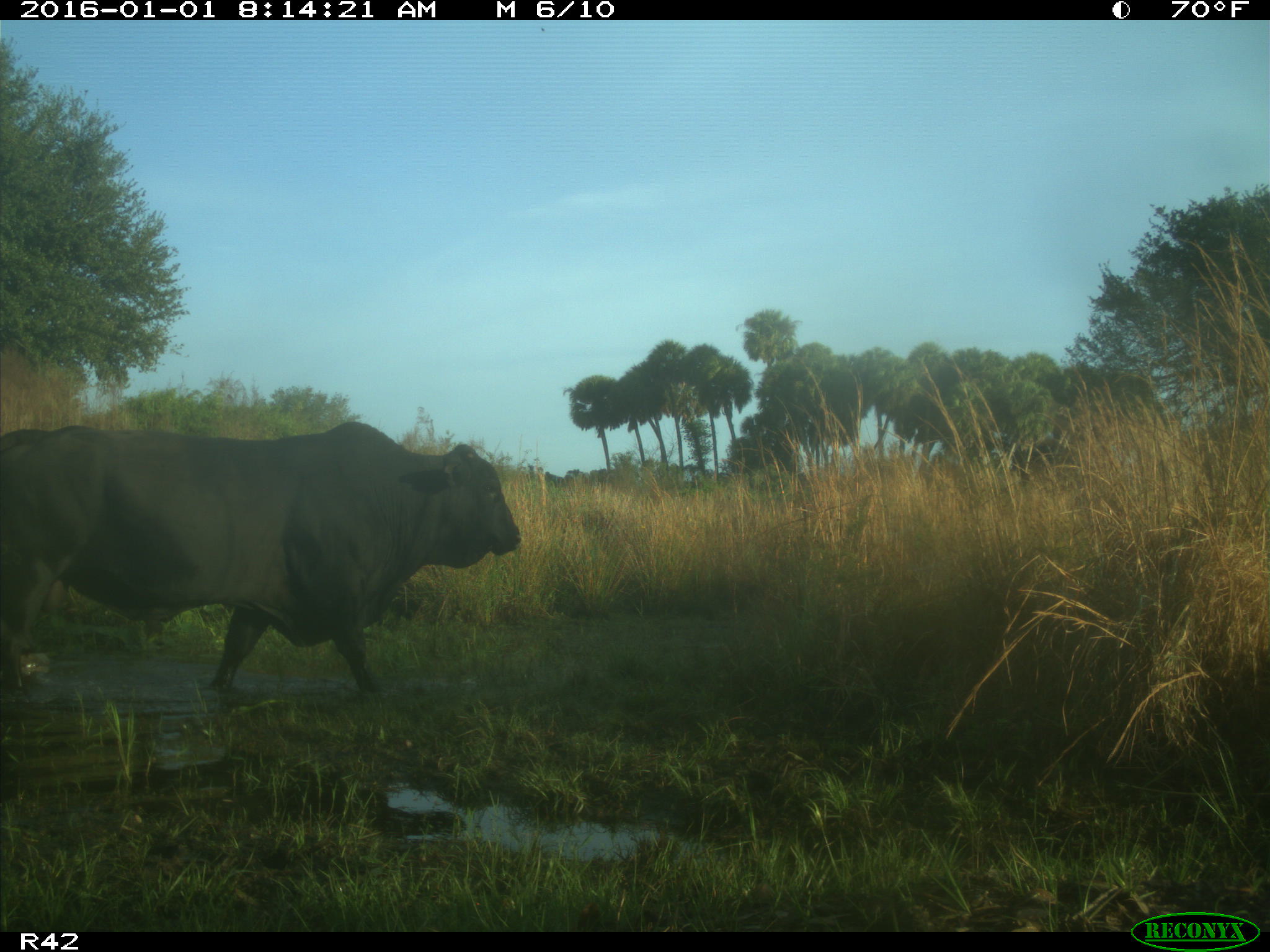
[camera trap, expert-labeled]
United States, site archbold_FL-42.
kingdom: Animalia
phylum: Chordata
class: Mammalia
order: Artiodactyla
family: Bovidae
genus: Bos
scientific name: Bos taurus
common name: domestic cow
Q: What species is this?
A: Bos taurus (domestic cow).